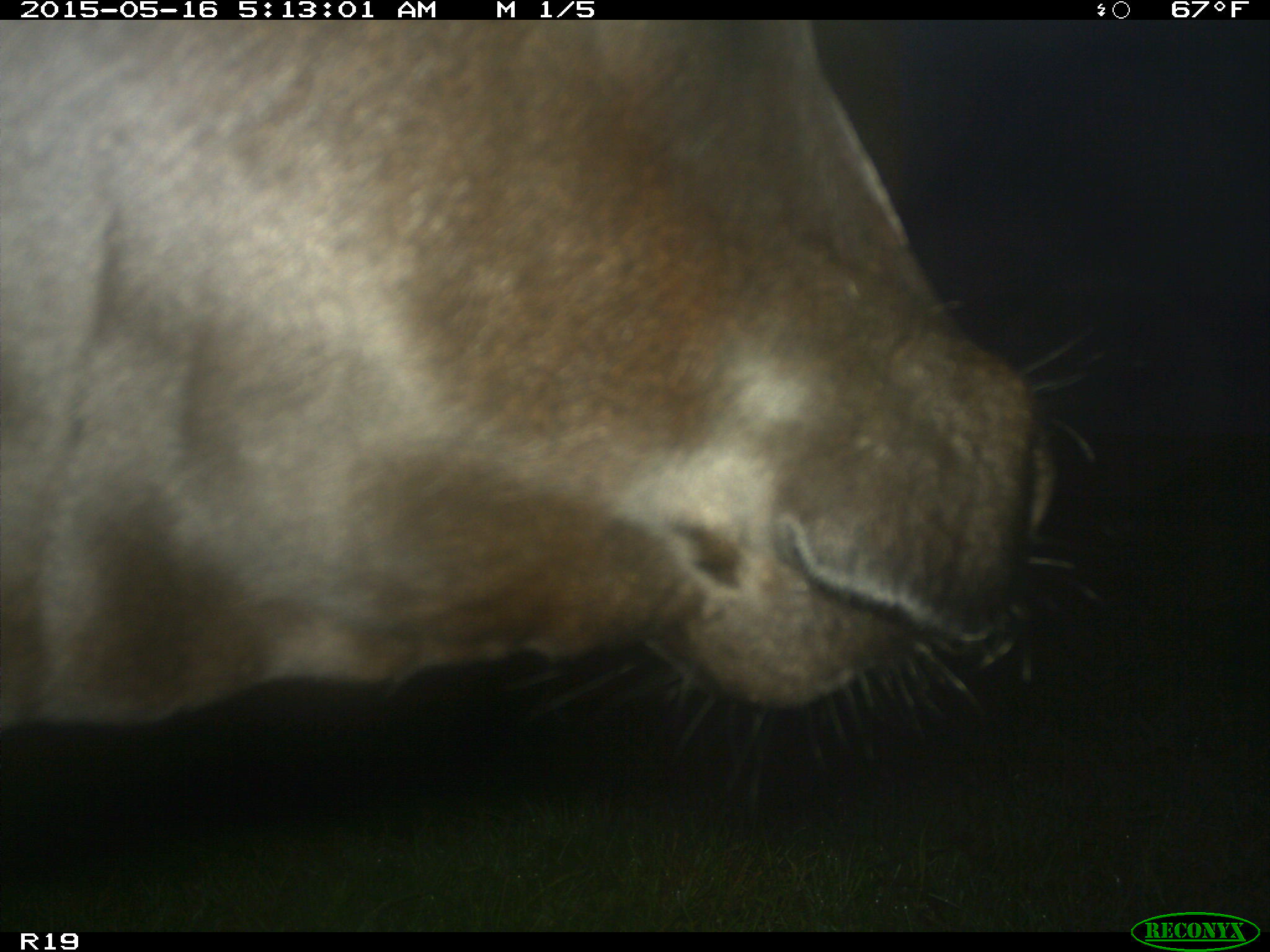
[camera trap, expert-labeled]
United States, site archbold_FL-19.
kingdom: Animalia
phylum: Chordata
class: Mammalia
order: Artiodactyla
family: Bovidae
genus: Bos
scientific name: Bos taurus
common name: domestic cow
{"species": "Bos taurus (domestic cow)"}